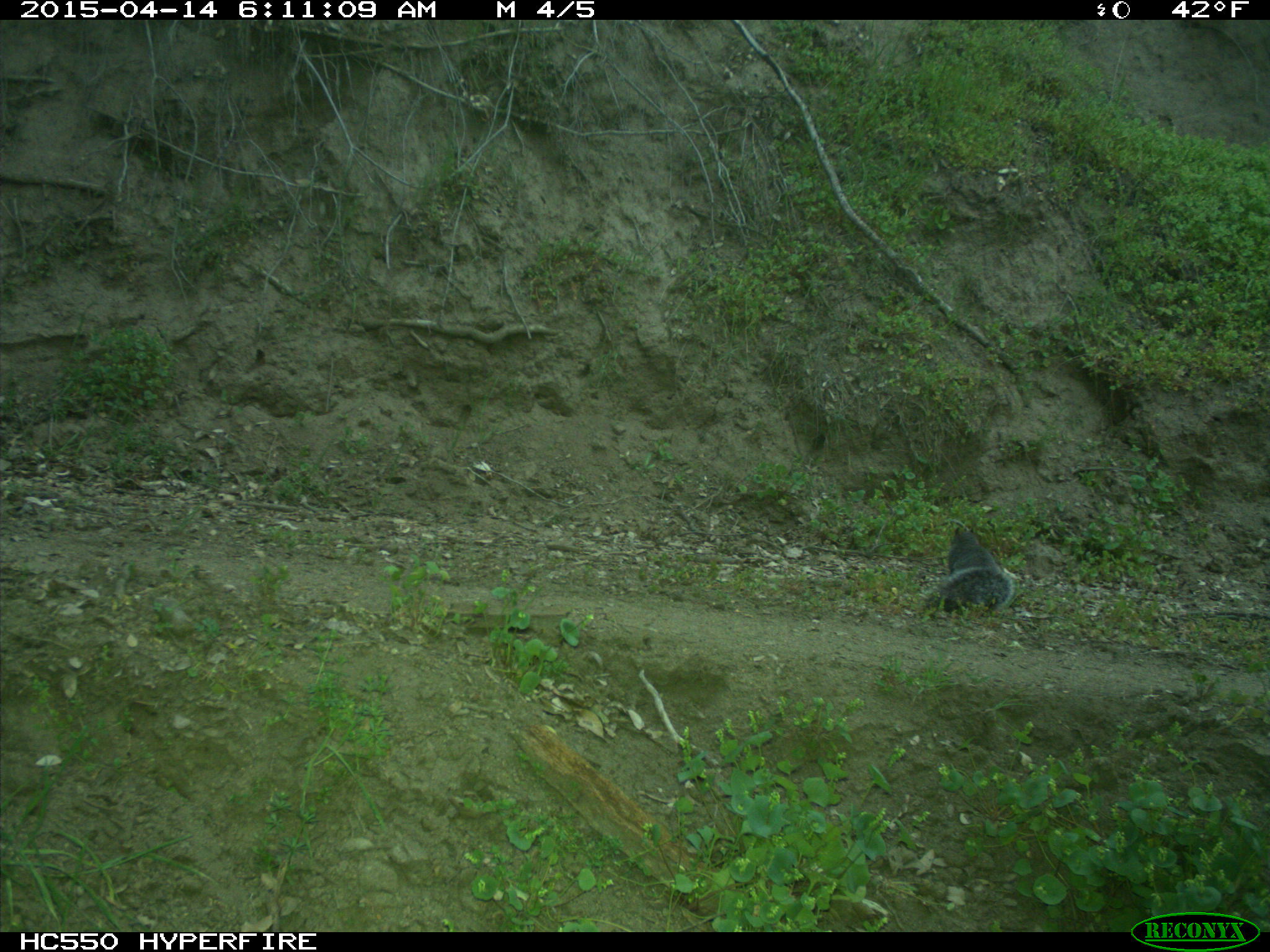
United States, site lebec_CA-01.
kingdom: Animalia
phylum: Chordata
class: Mammalia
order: Rodentia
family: Sciuridae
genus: Sciurus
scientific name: Sciurus carolinensis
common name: eastern gray squirrel